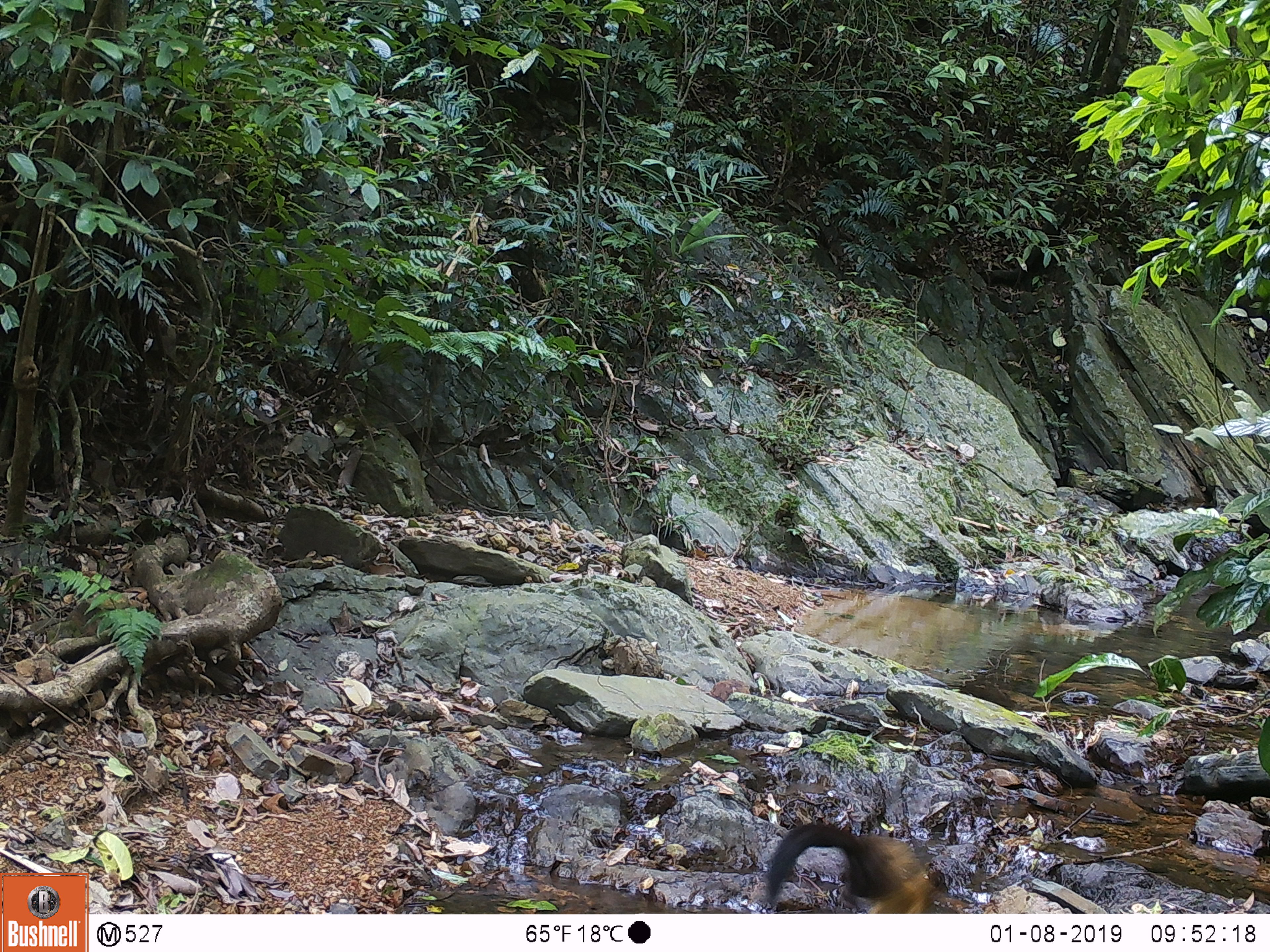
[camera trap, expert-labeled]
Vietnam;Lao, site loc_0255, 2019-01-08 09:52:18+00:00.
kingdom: Animalia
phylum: Chordata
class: Mammalia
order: Carnivora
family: Mustelidae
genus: Martes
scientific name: Martes flavigula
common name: yellow-throated marten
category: yellow throated marten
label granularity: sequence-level